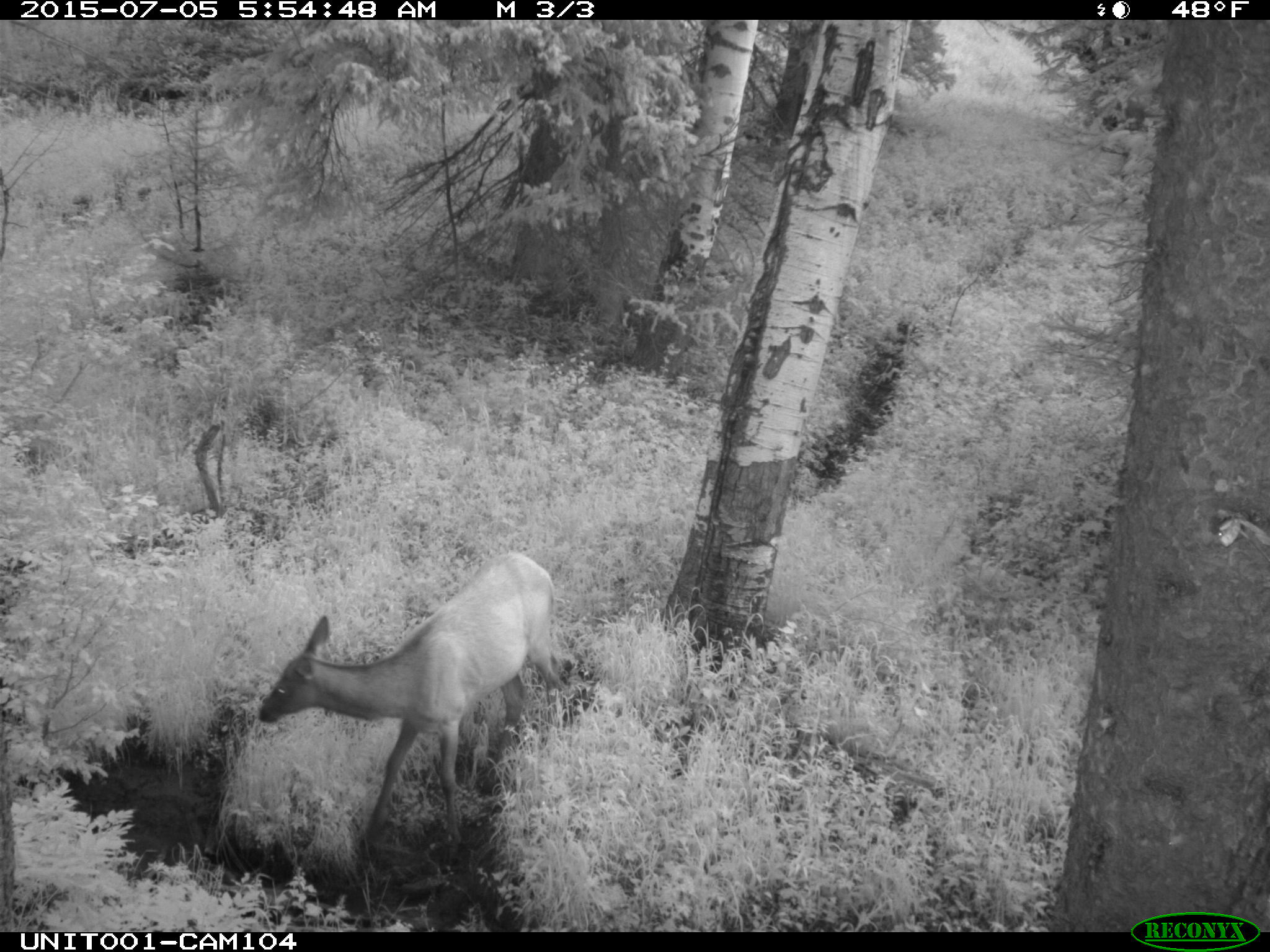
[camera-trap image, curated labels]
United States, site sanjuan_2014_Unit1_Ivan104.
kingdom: Animalia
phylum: Chordata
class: Mammalia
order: Artiodactyla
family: Cervidae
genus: Cervus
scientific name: Cervus elaphus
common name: red deer